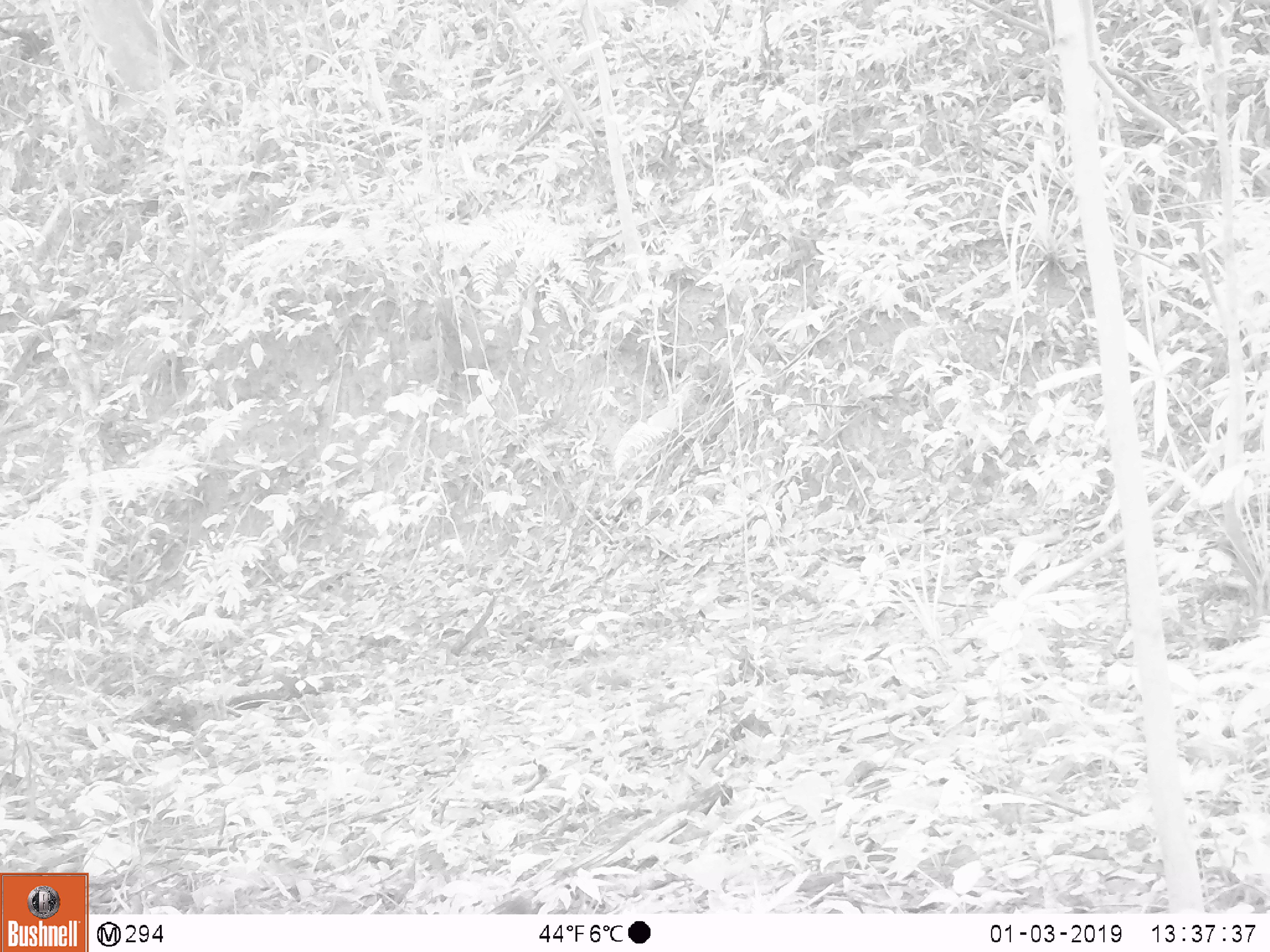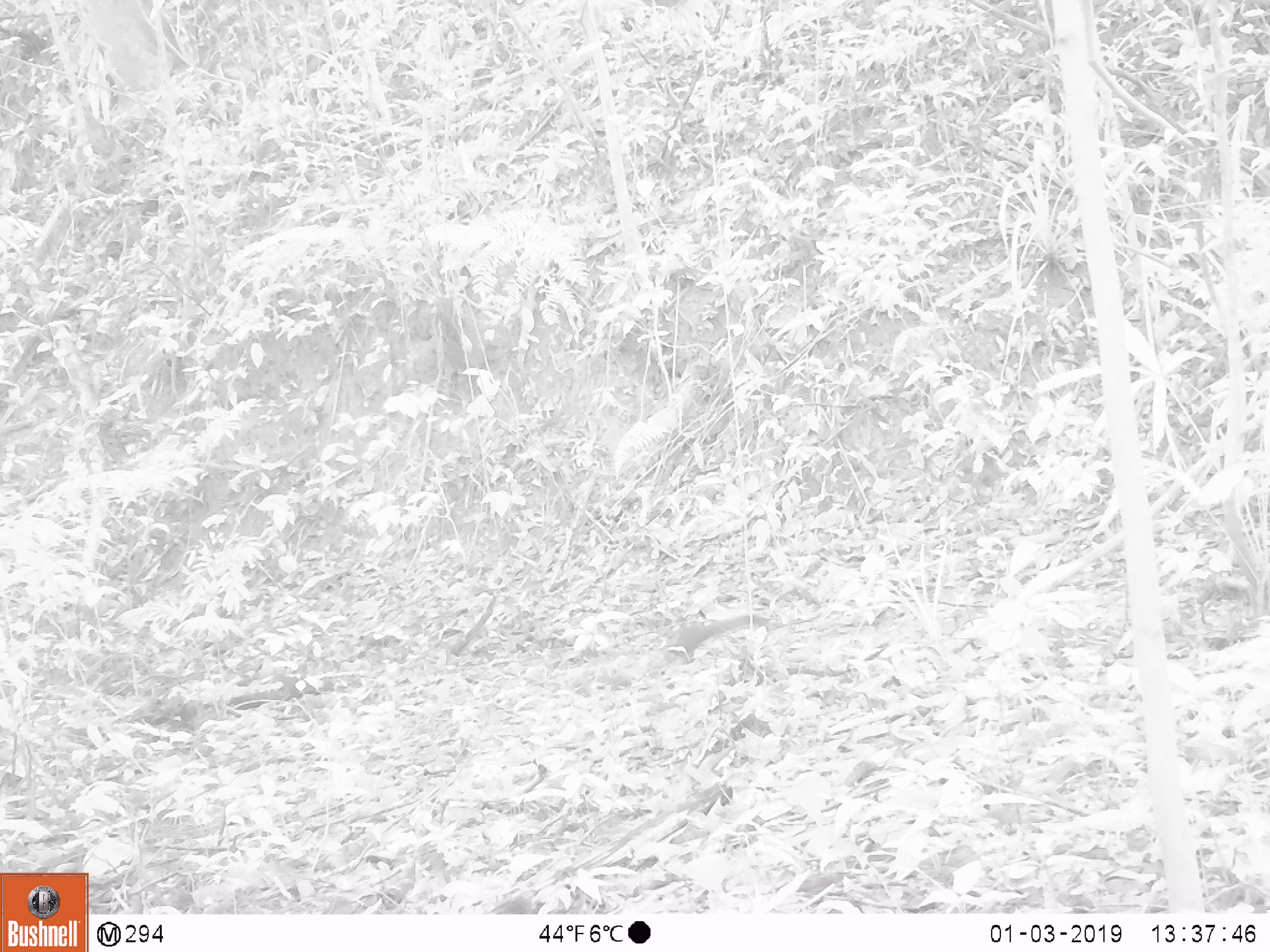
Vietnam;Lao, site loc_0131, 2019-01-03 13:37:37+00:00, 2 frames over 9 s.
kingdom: Animalia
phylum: Chordata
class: Mammalia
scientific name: Mammalia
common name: mammal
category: unidentified small mammal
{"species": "unidentified small mammal (mammal) (Mammalia)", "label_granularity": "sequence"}